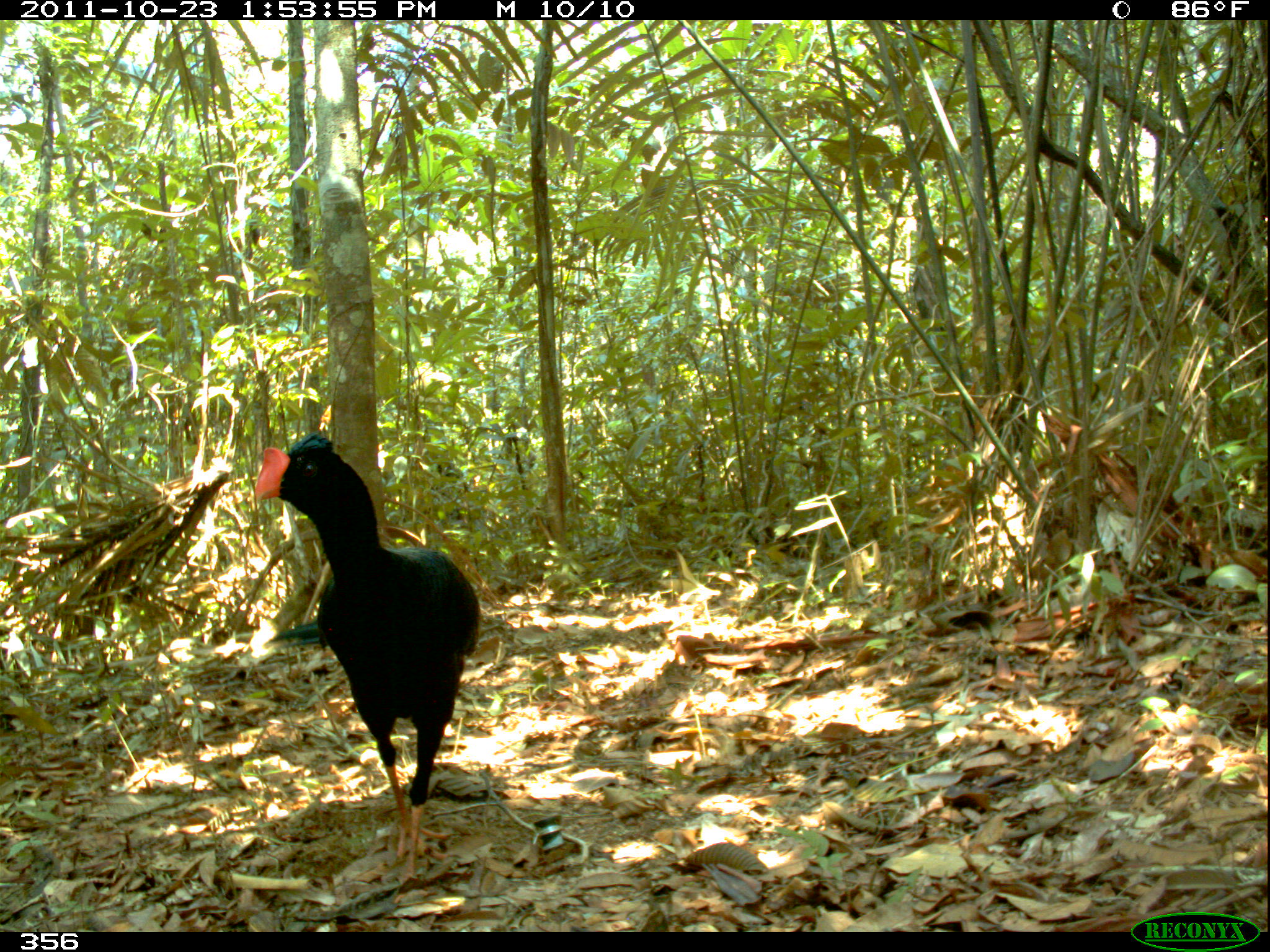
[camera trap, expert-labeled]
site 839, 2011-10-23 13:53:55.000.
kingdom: Animalia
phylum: Chordata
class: Aves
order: Galliformes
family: Cracidae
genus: Mitu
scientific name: Mitu tuberosum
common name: razor-billed curassow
Mitu tuberosum (razor-billed curassow).